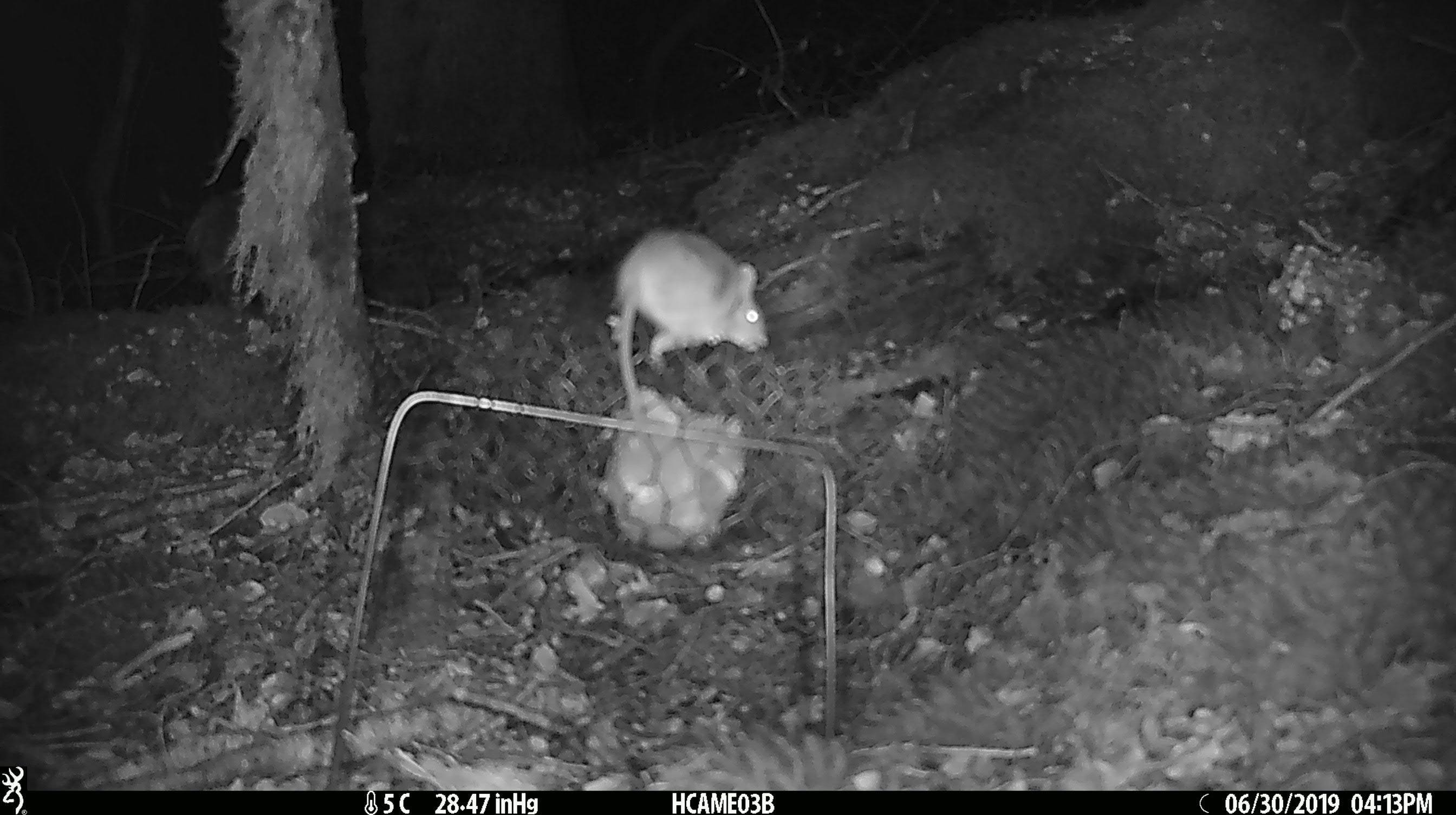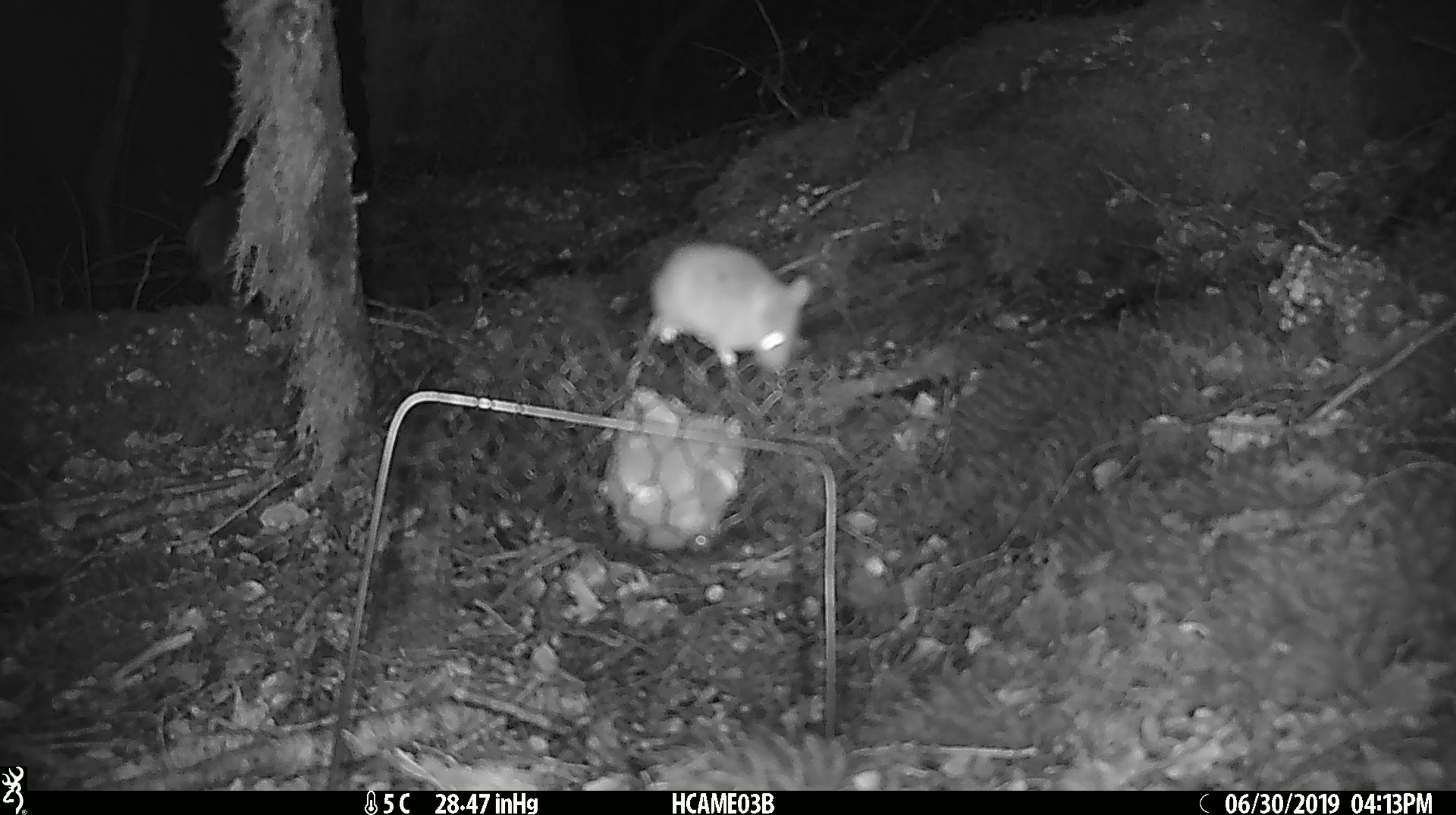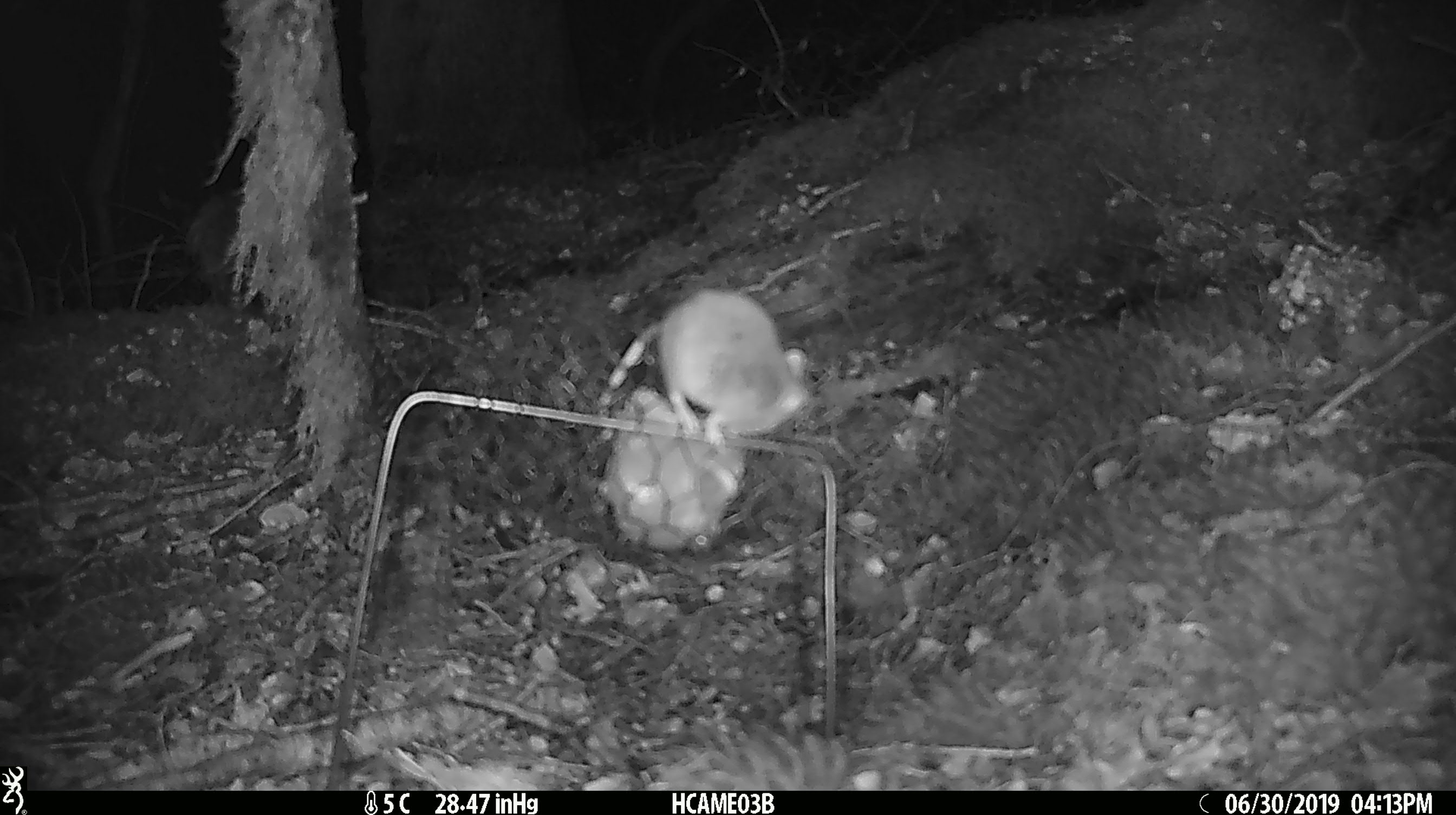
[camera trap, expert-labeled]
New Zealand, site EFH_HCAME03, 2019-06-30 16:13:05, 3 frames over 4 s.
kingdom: Animalia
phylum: Chordata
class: Mammalia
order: Rodentia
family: Muridae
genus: Mus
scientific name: Mus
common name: mouse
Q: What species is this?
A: Mouse (Mus).